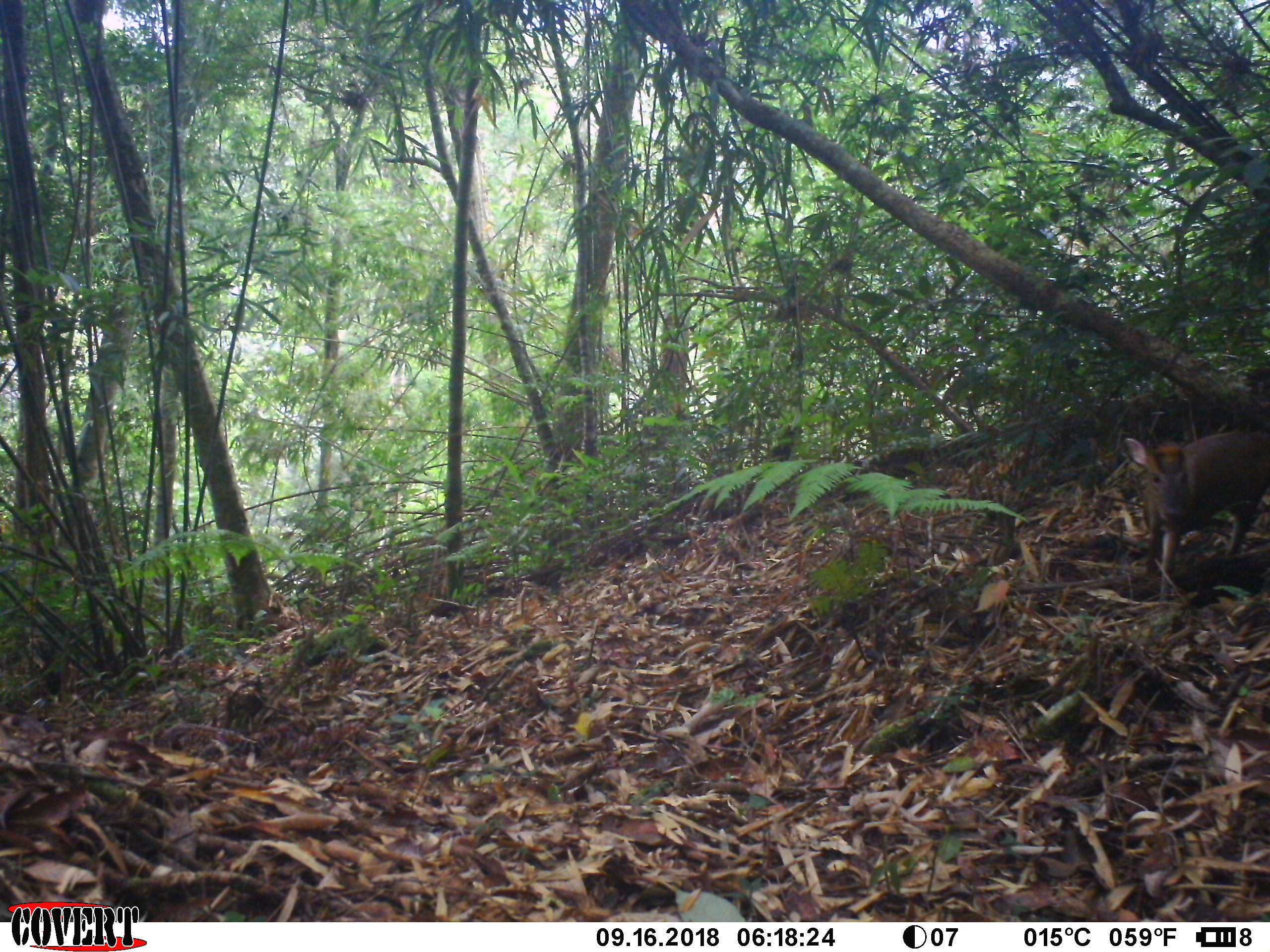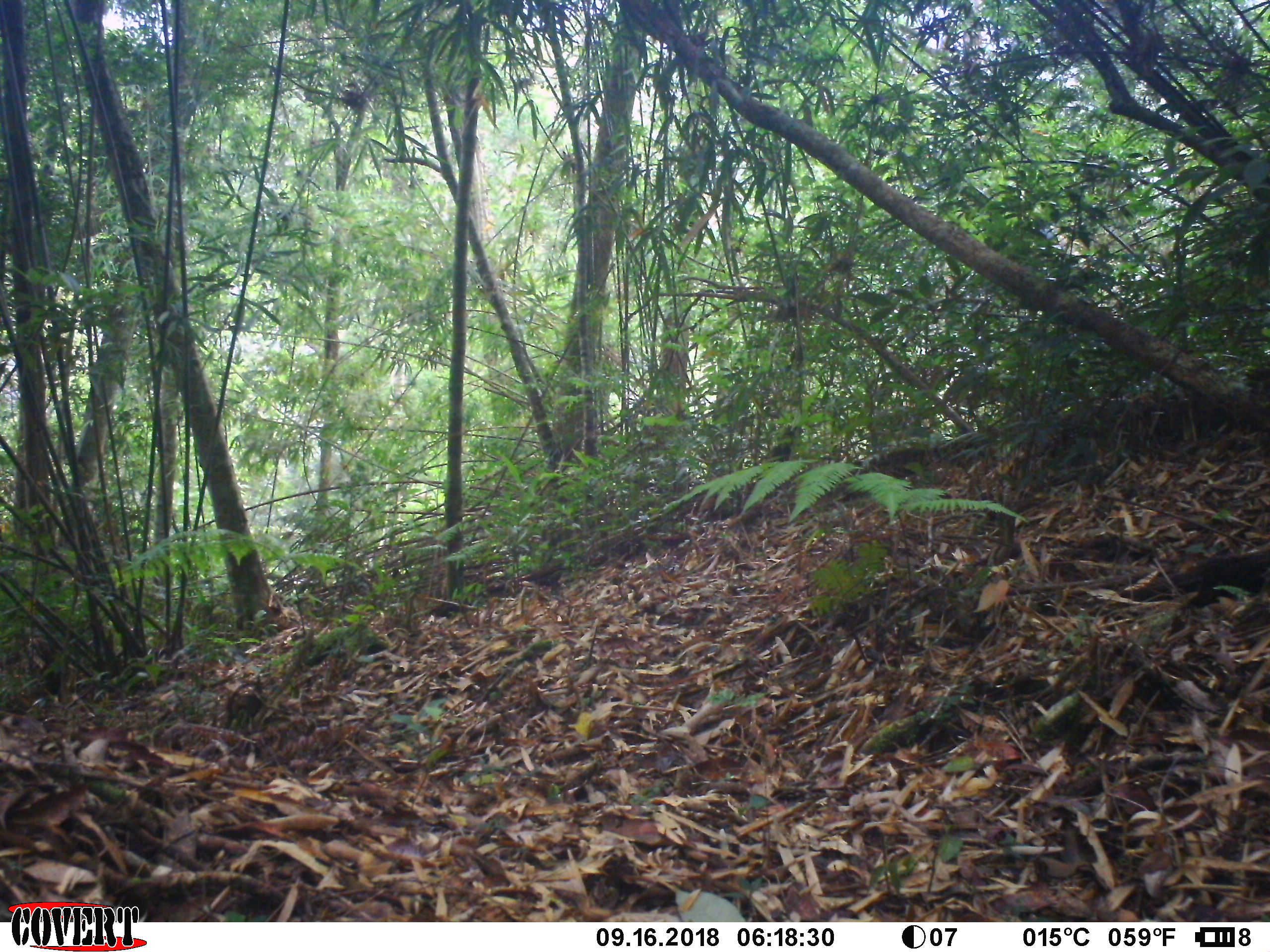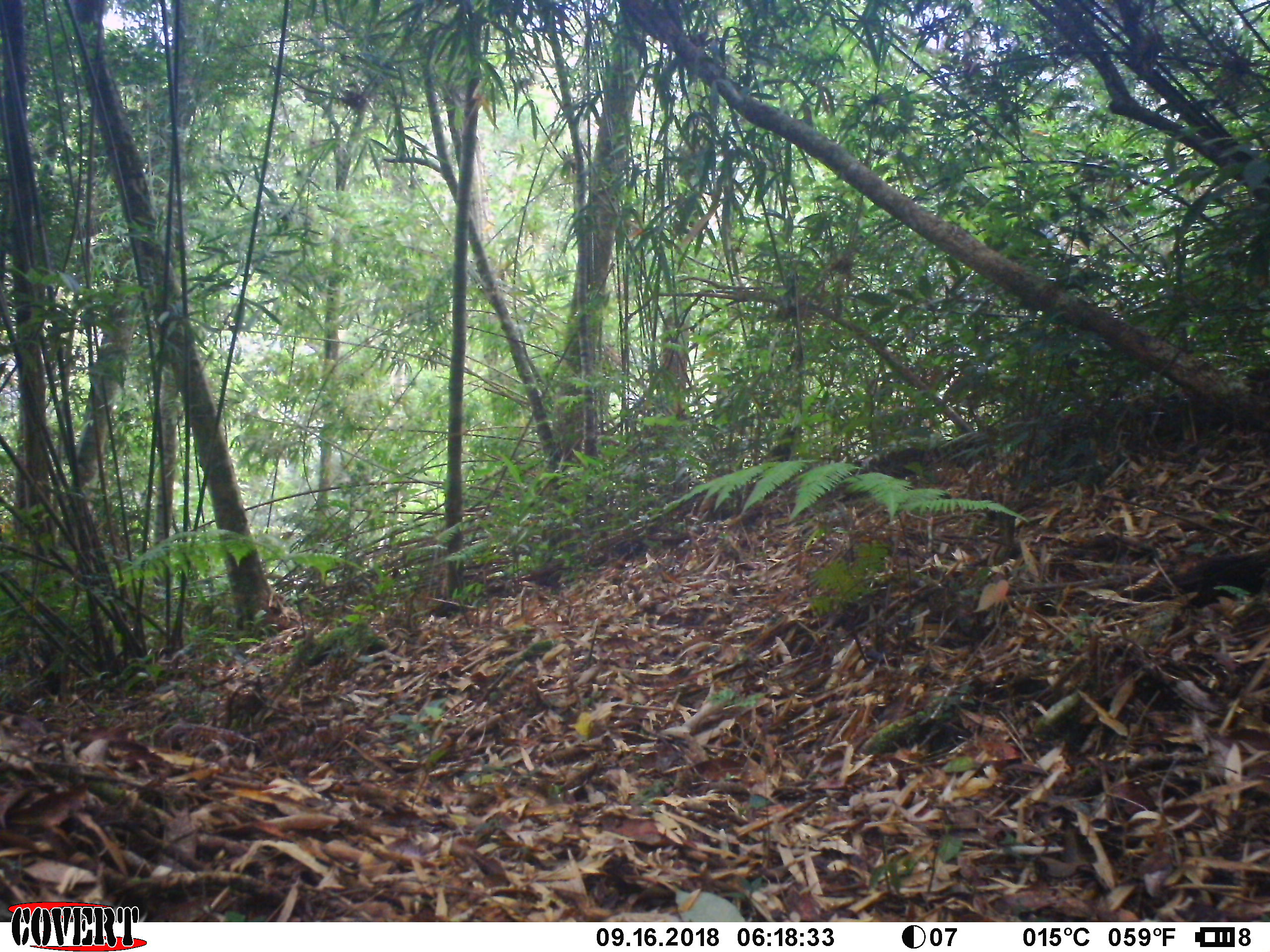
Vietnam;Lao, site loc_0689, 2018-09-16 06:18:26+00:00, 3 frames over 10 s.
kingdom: Animalia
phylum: Chordata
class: Mammalia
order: Artiodactyla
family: Cervidae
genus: Muntiacus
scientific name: Muntiacus rooseveltorum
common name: roosevelt's muntjac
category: roosevelts muntjac group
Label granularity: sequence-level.